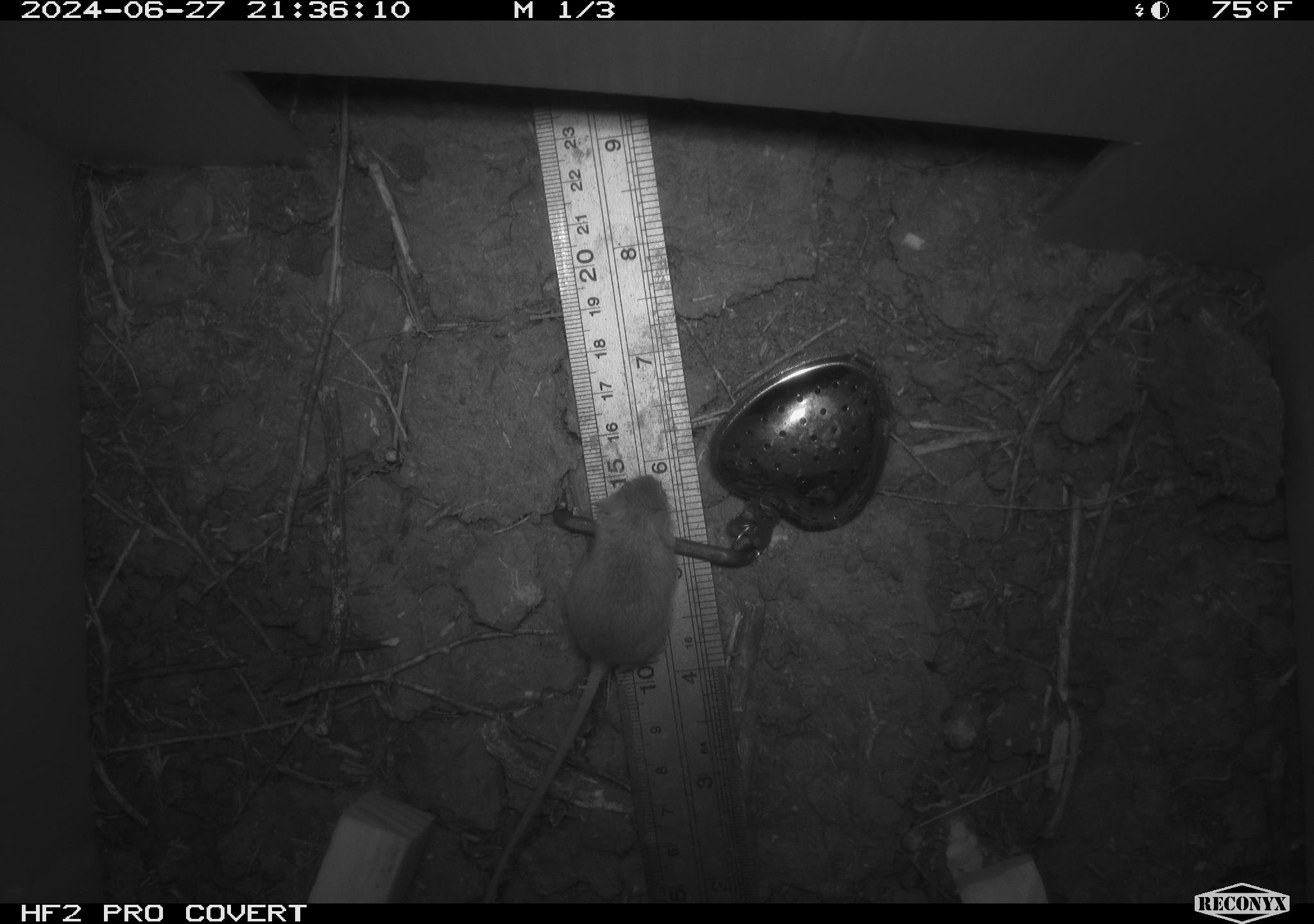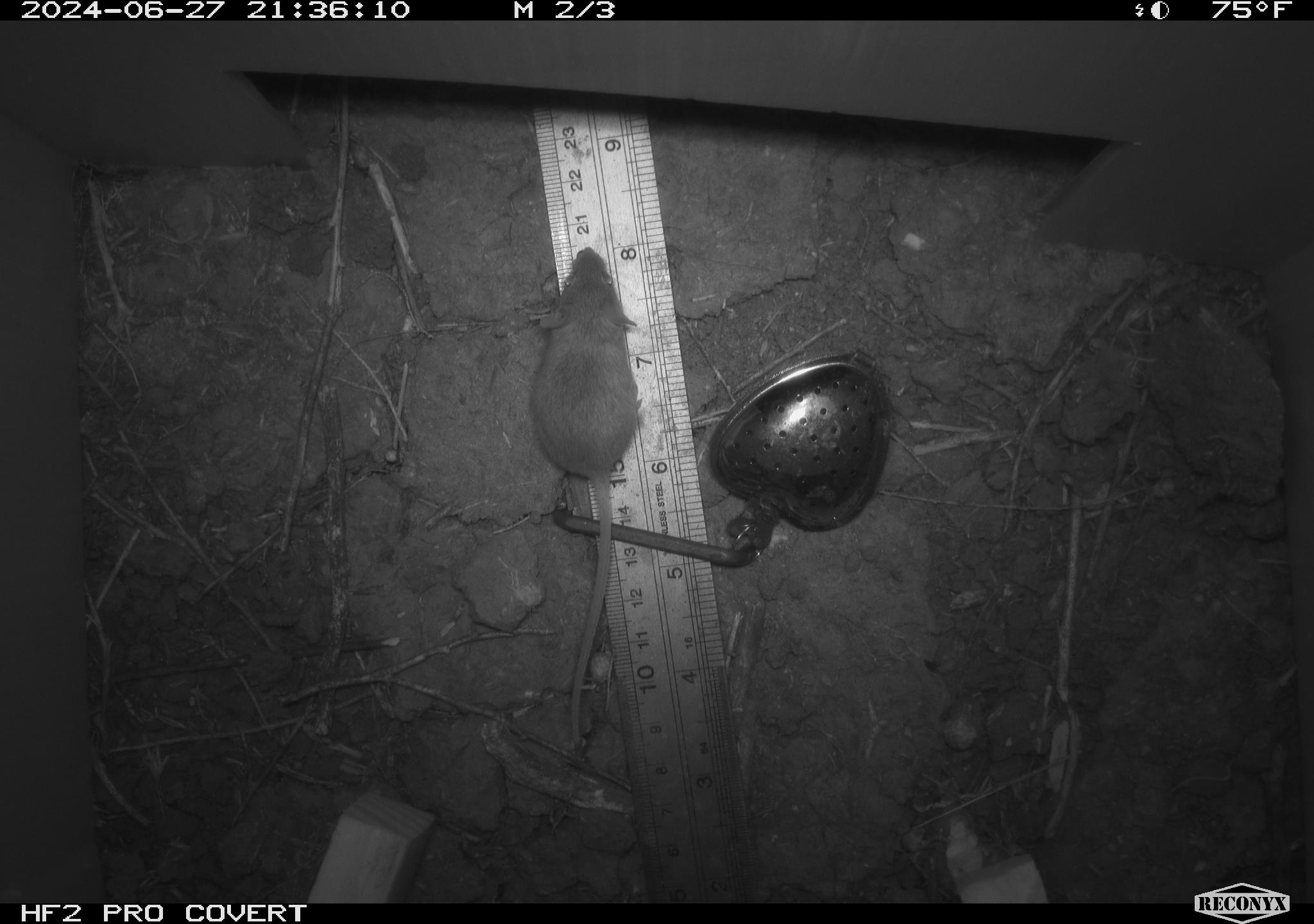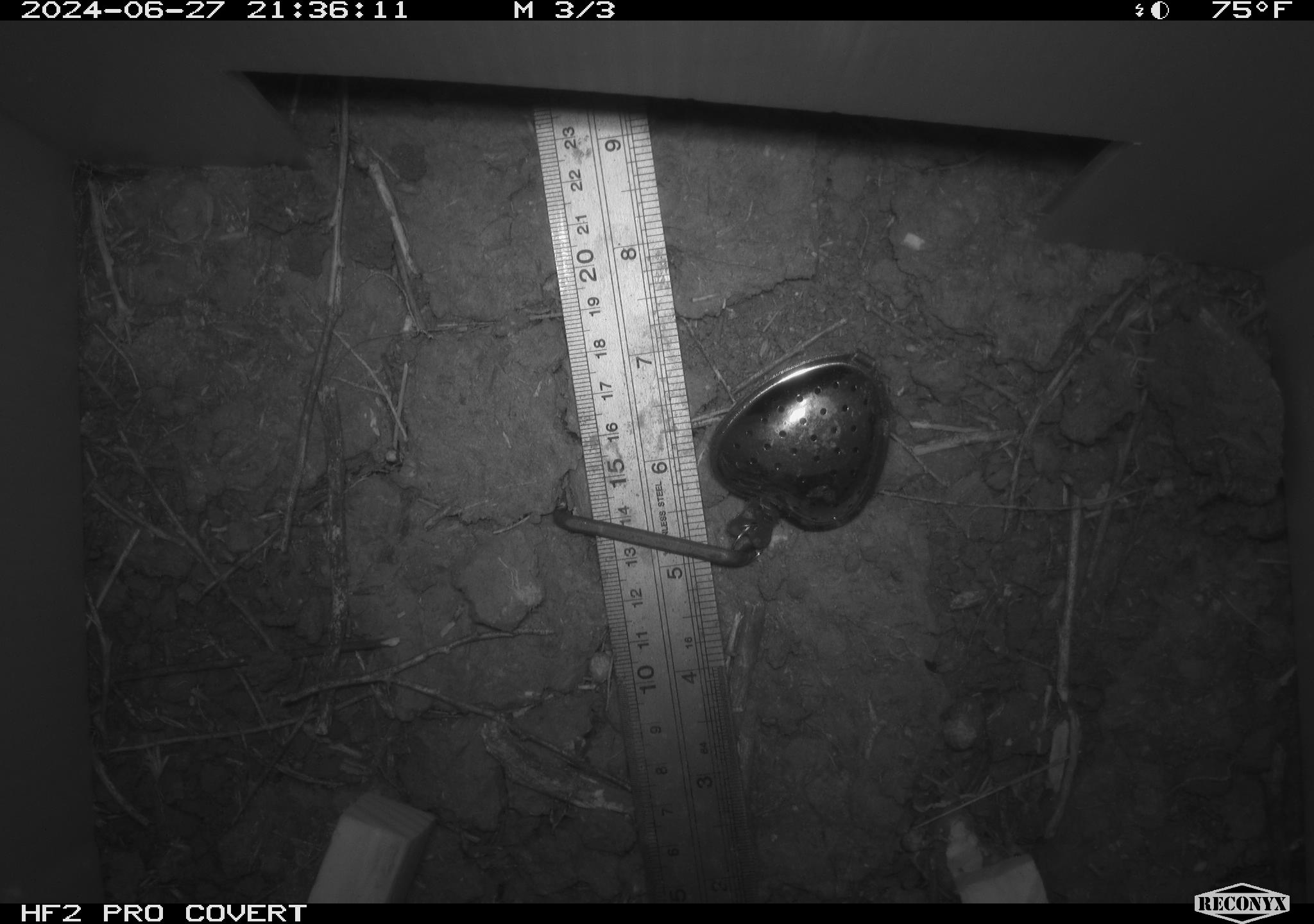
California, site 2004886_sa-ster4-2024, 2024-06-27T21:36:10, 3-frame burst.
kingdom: Animalia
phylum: Chordata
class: Mammalia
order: Rodentia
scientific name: Rodentia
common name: mouse species